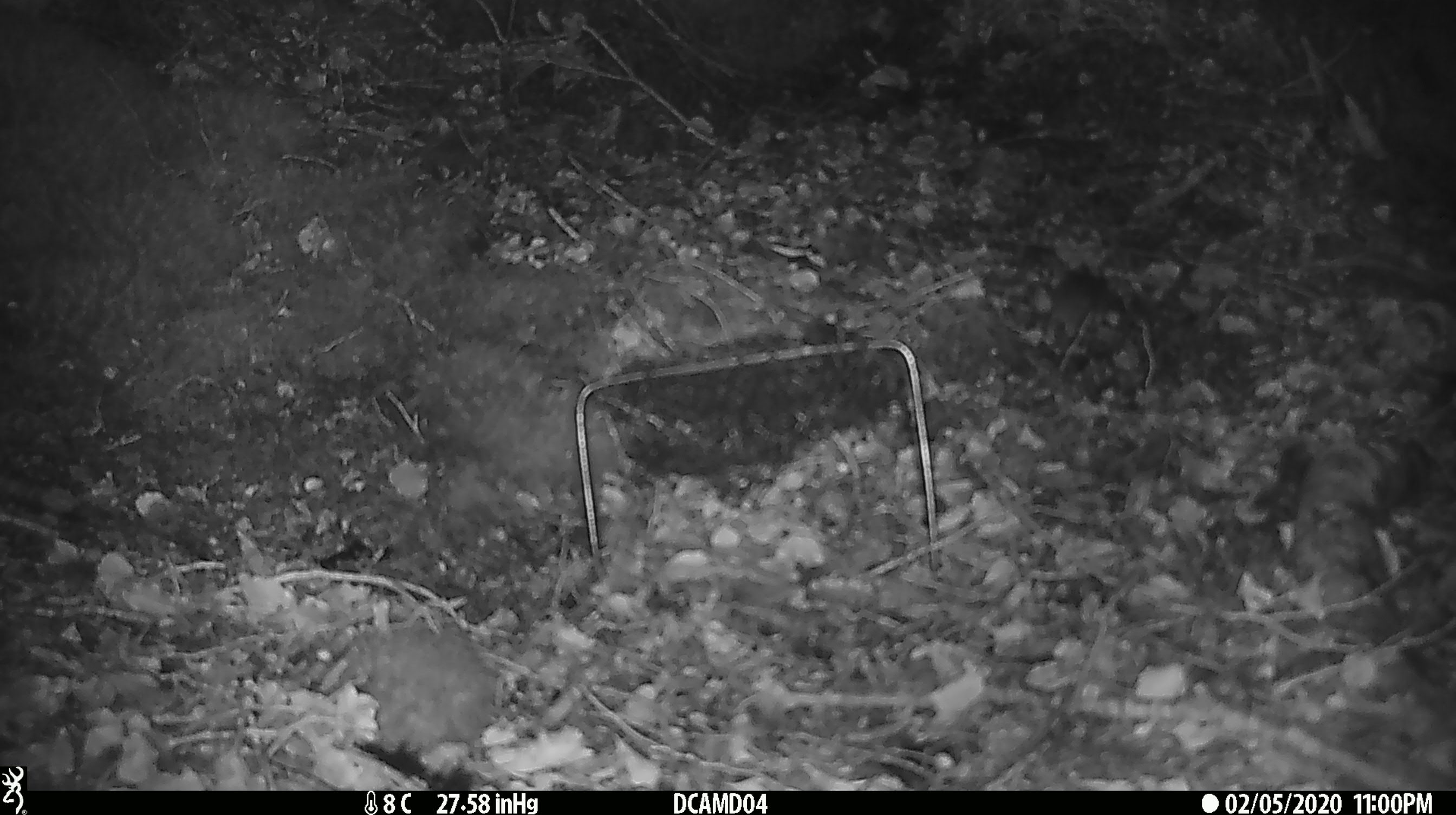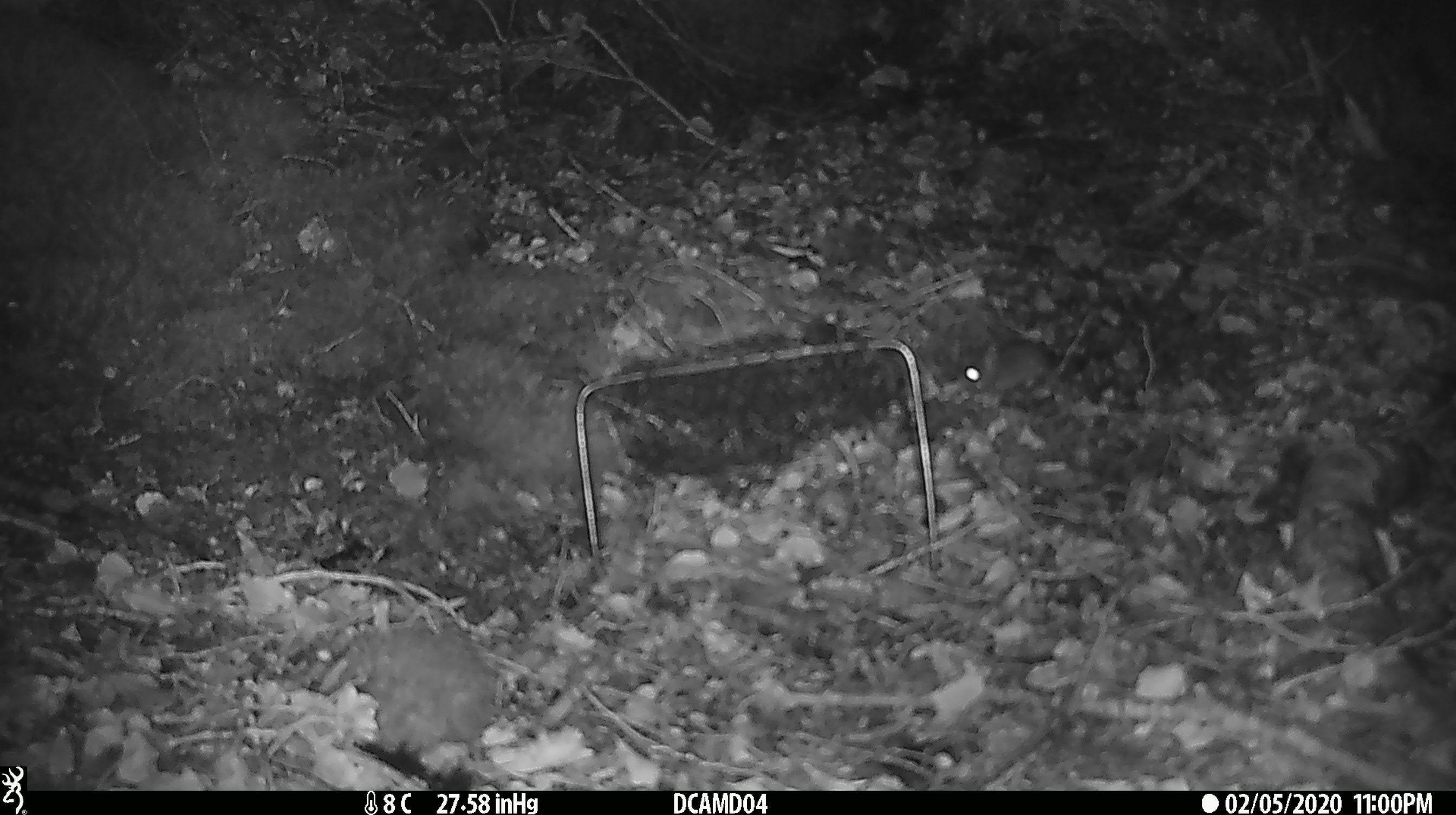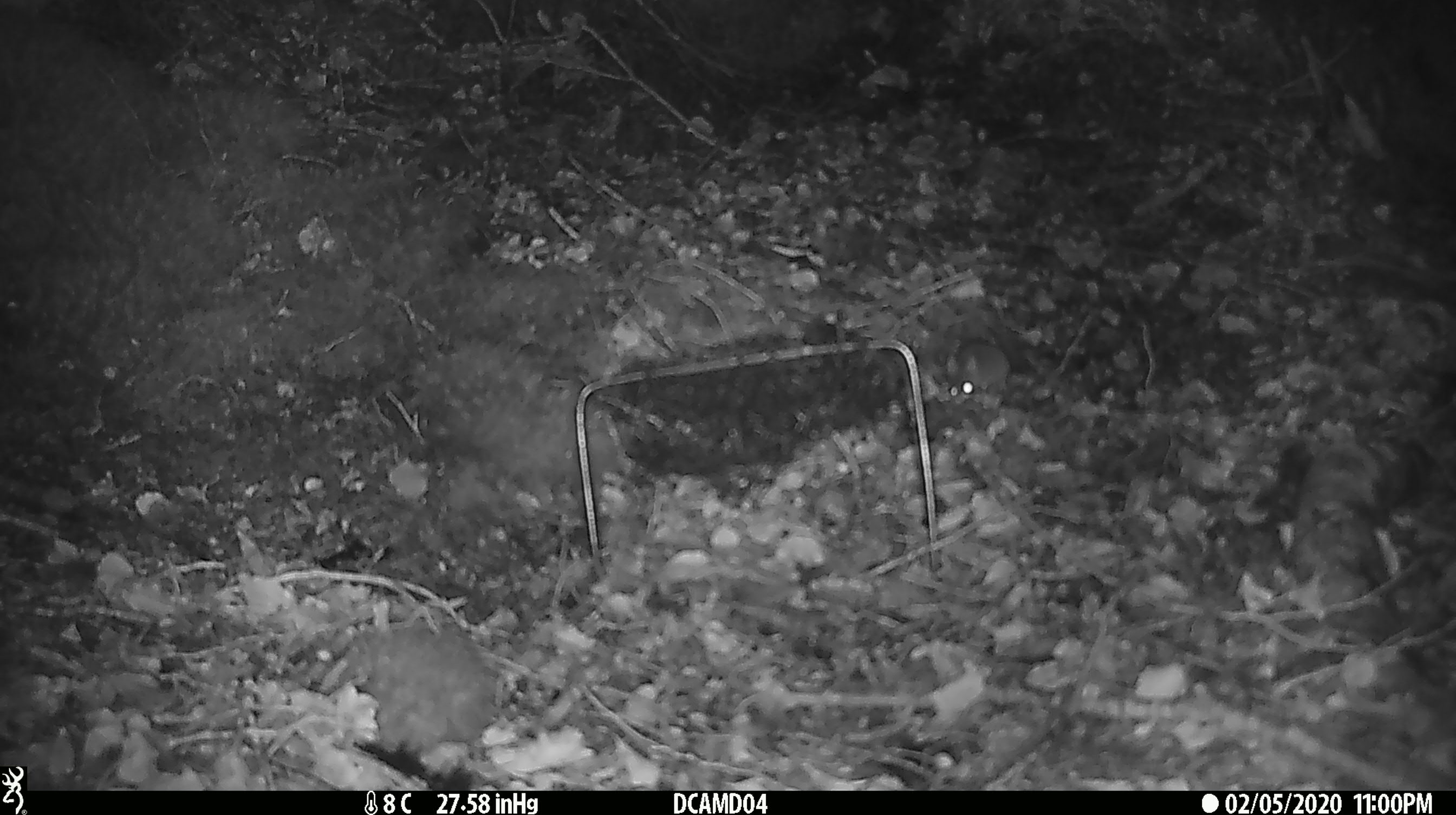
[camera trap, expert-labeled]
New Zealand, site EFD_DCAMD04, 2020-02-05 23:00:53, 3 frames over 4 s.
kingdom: Animalia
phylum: Chordata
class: Mammalia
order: Rodentia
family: Muridae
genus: Mus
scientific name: Mus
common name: mouse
Mouse (Mus).